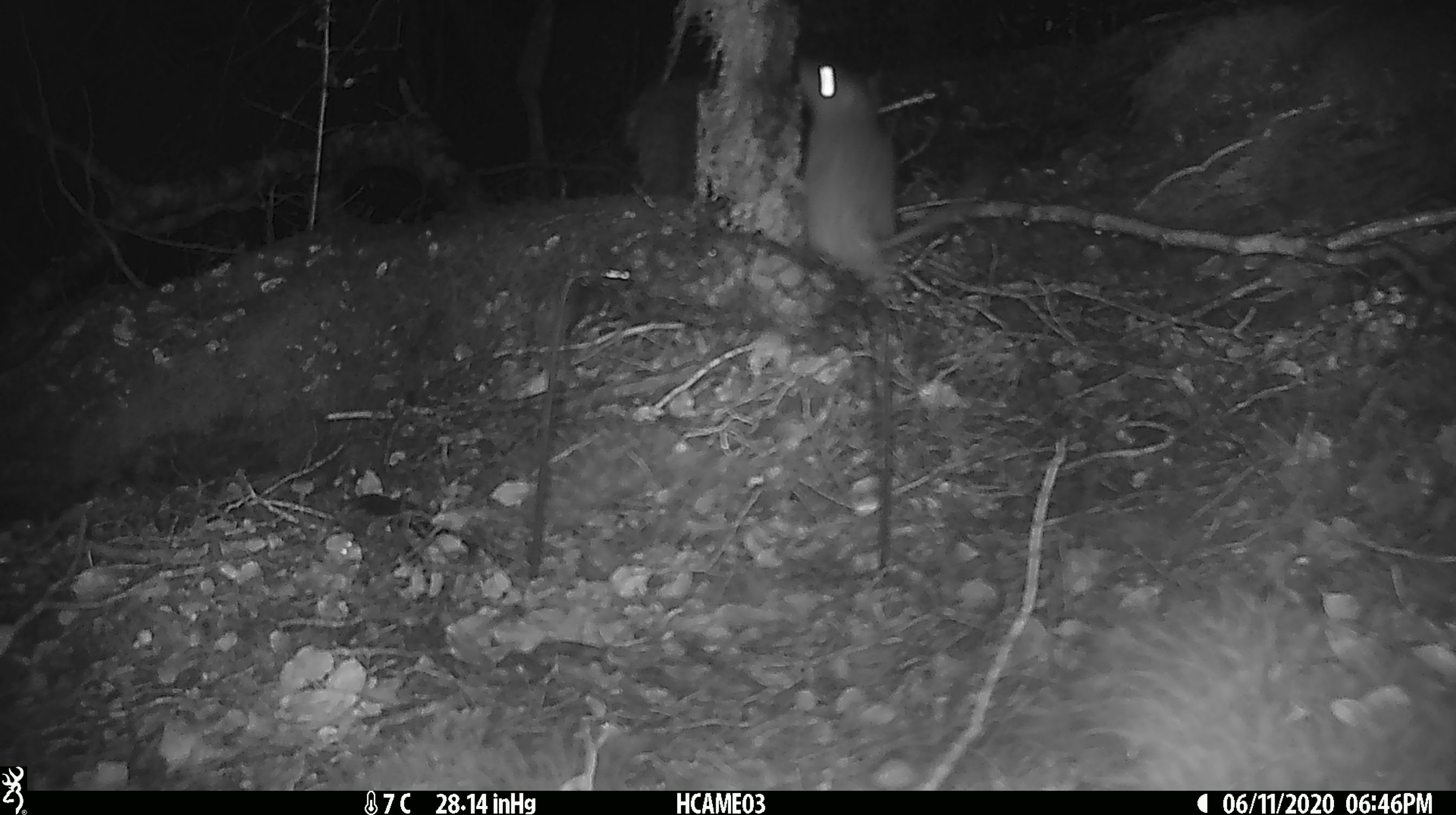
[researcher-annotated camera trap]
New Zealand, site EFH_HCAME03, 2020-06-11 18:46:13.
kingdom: Animalia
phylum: Chordata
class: Mammalia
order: Rodentia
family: Muridae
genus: Rattus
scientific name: Rattus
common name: rat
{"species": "rat (Rattus)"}